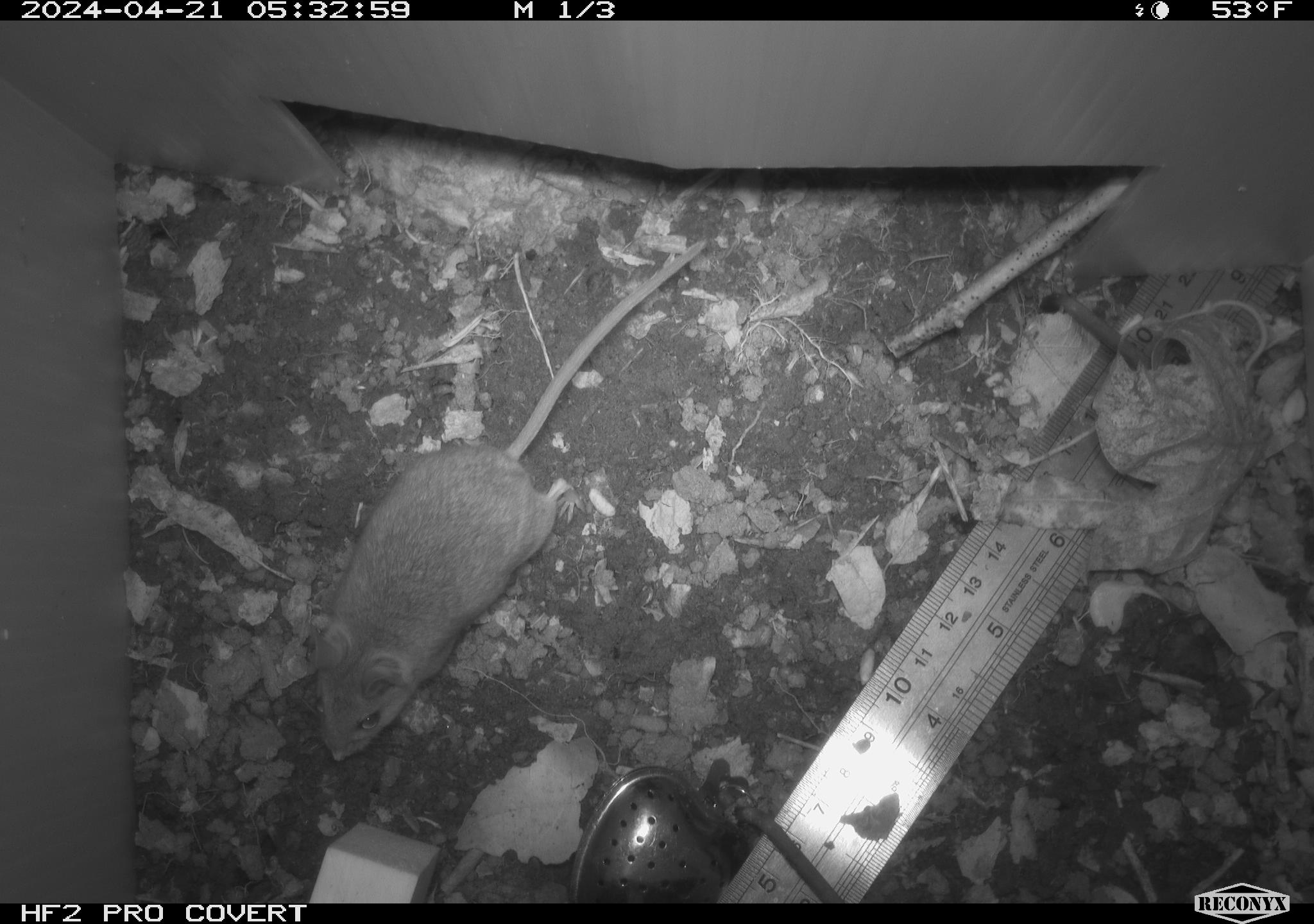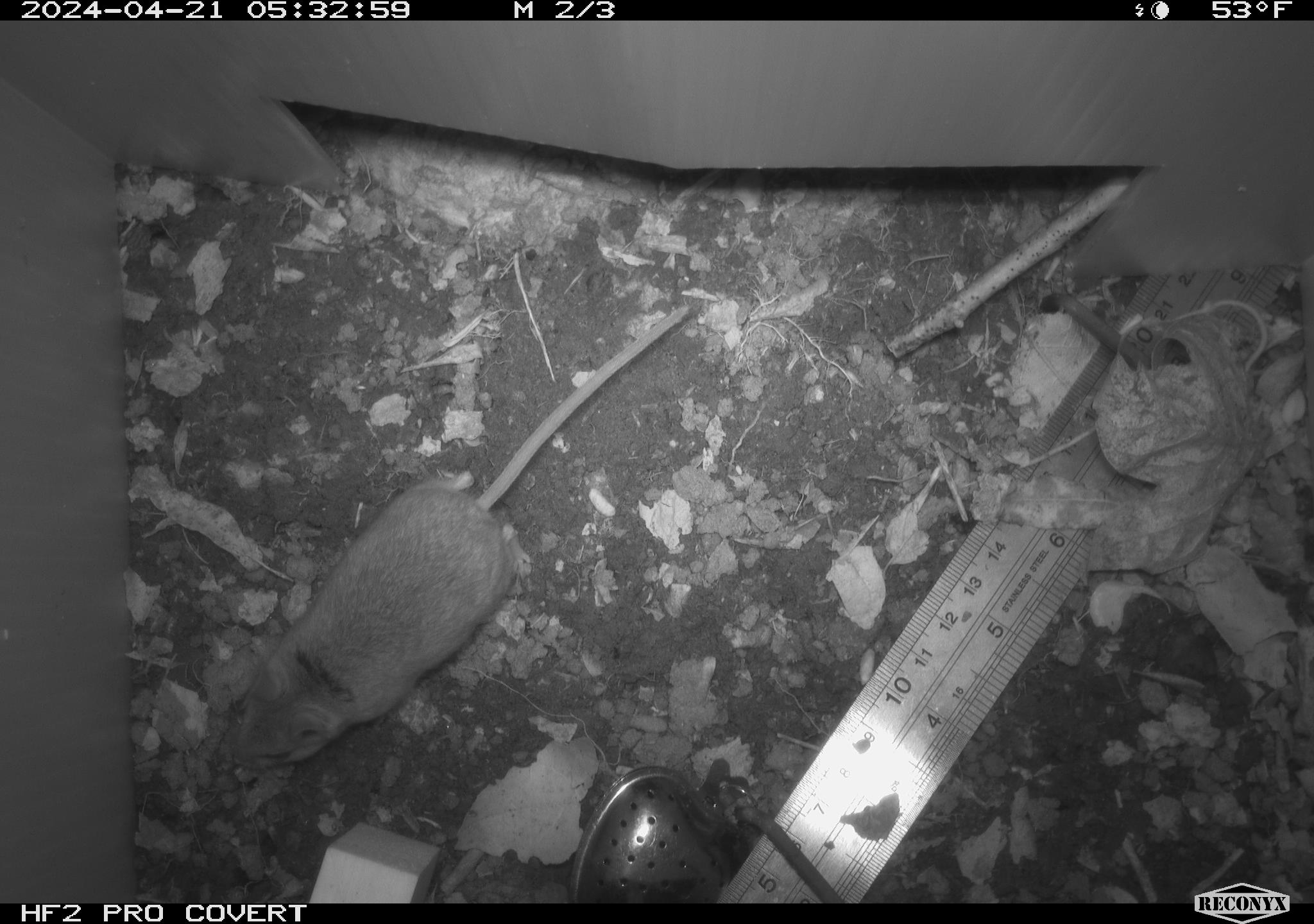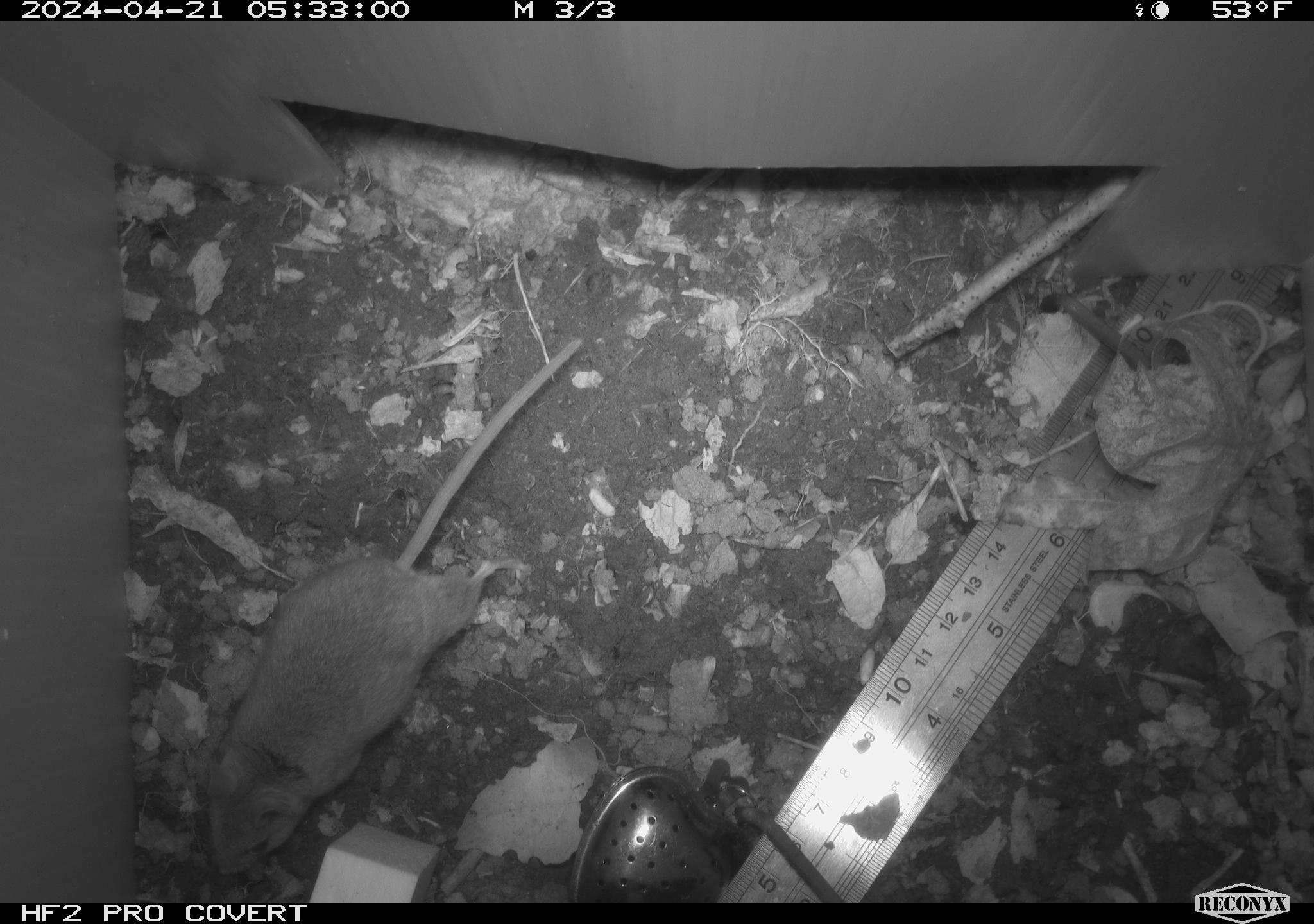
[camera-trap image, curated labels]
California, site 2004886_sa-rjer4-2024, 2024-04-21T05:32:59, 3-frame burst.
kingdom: Animalia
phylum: Chordata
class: Mammalia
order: Rodentia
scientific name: Rodentia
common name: mouse species